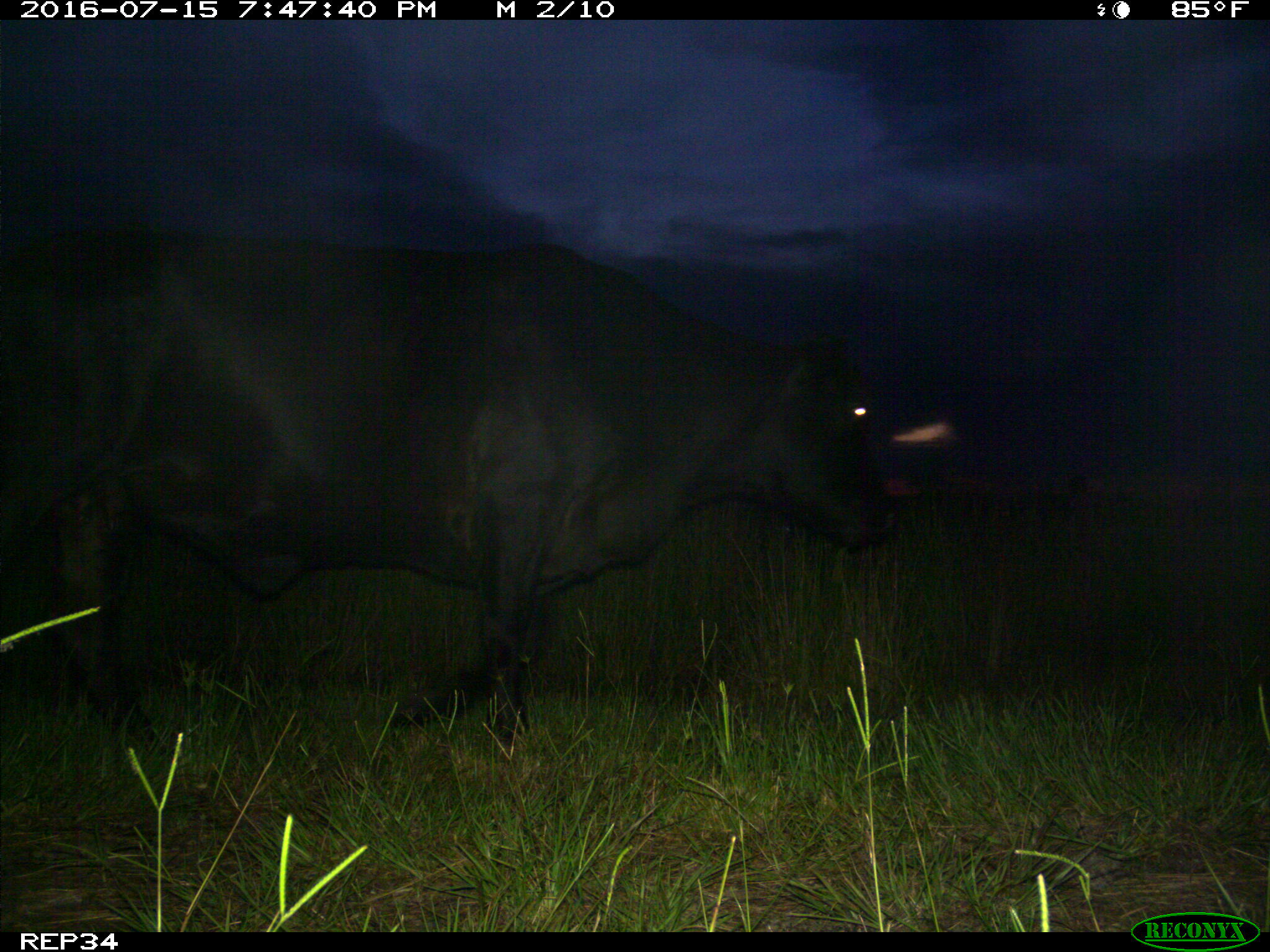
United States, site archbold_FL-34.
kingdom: Animalia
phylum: Chordata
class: Mammalia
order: Artiodactyla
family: Bovidae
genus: Bos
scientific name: Bos taurus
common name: domestic cow